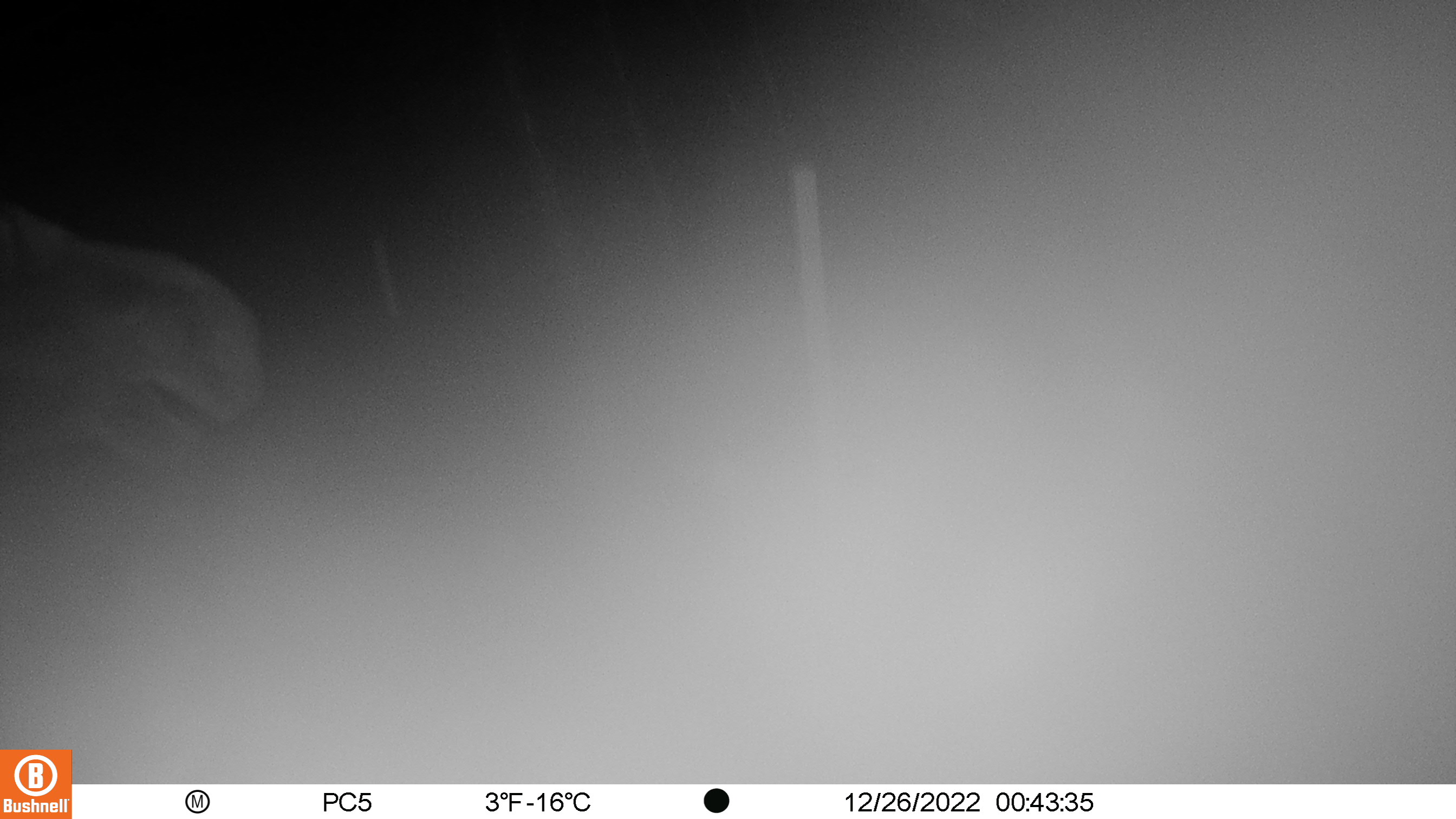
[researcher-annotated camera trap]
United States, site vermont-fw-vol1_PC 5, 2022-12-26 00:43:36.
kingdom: Animalia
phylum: Chordata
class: Mammalia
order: Artiodactyla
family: Cervidae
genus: Alces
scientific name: Alces alces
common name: moose